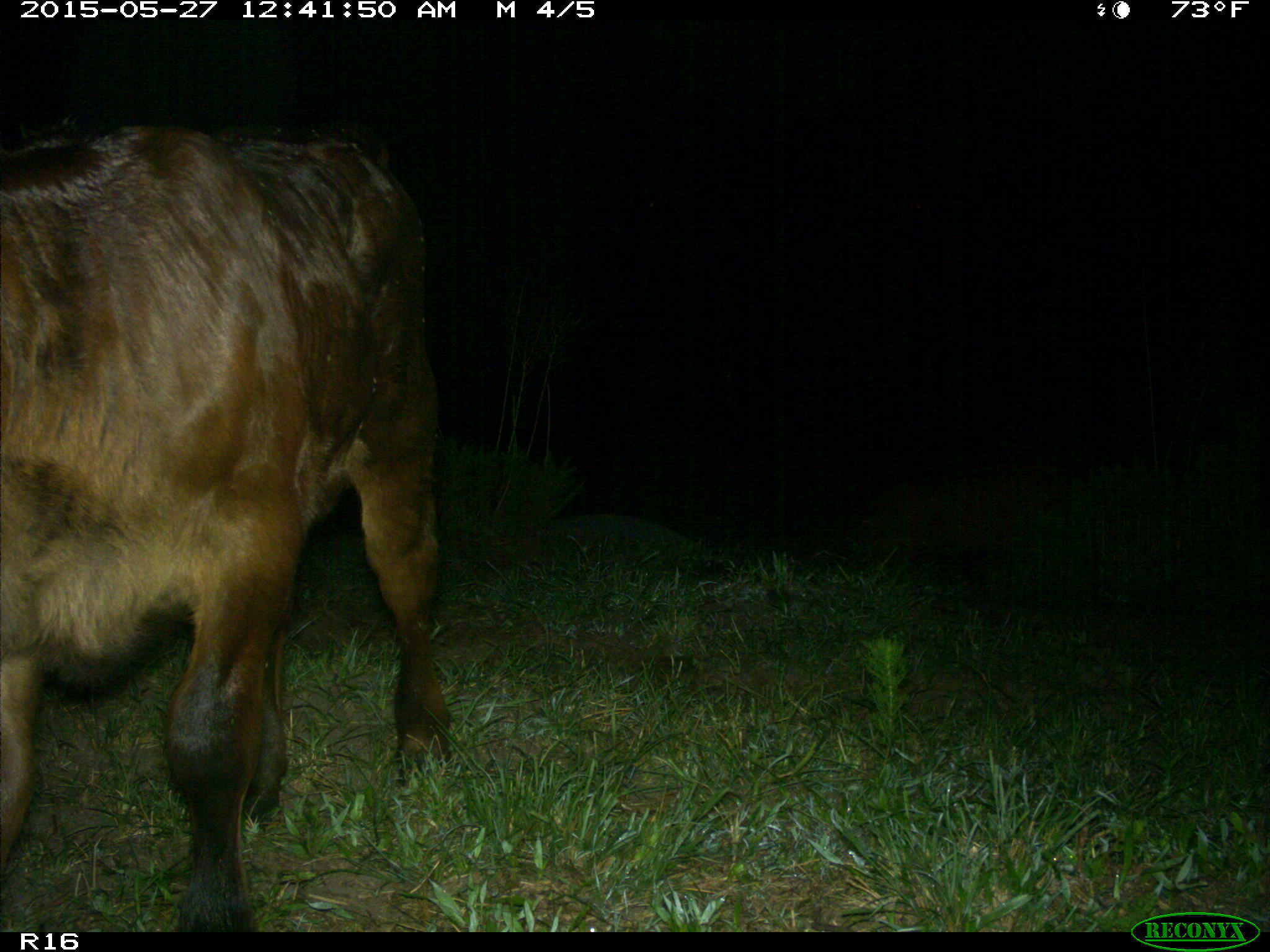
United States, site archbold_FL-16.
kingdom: Animalia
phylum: Chordata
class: Mammalia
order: Artiodactyla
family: Bovidae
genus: Bos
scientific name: Bos taurus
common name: domestic cow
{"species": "Bos taurus (domestic cow)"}